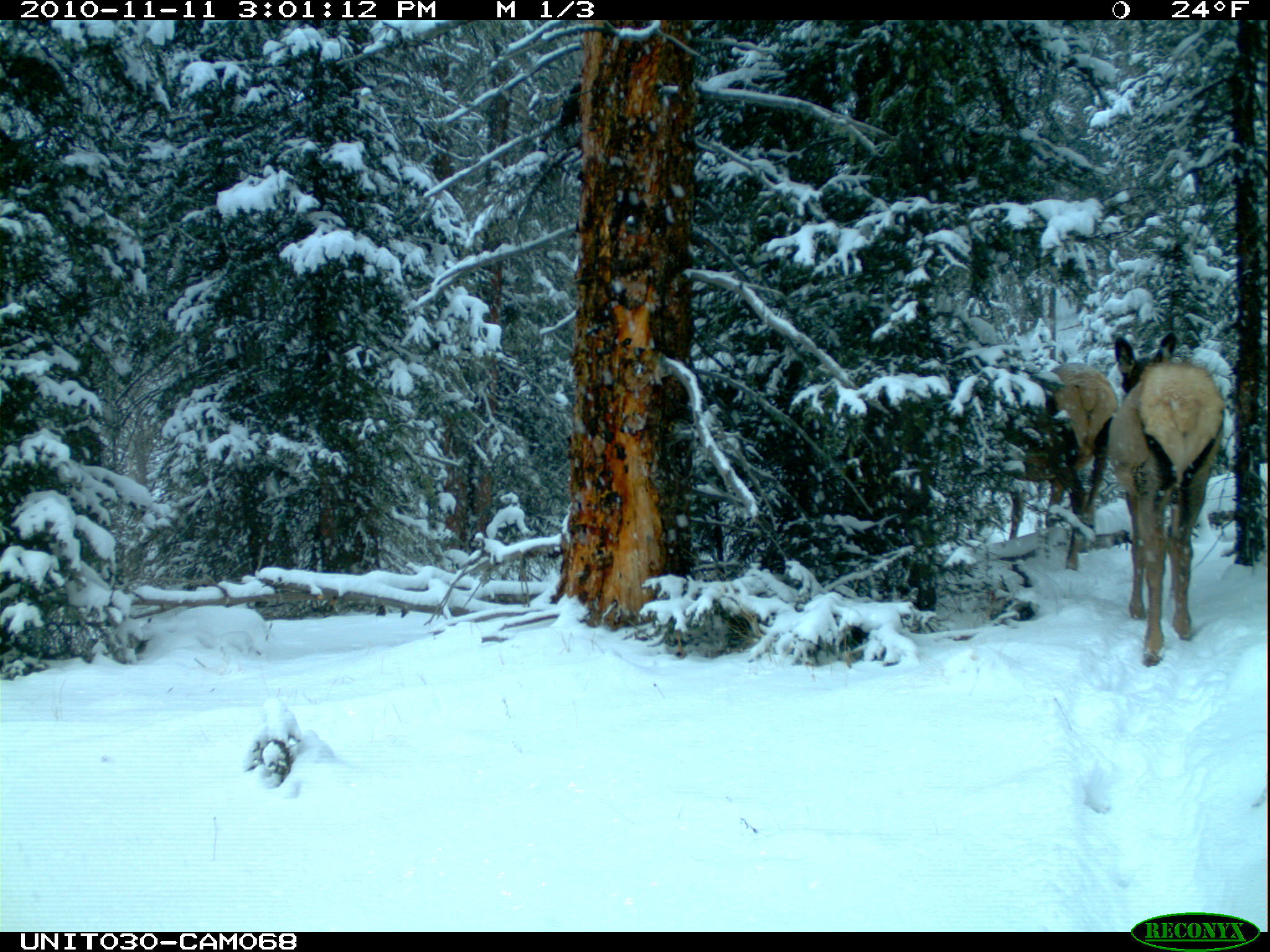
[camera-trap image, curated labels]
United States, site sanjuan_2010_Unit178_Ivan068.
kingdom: Animalia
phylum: Chordata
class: Mammalia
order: Artiodactyla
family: Cervidae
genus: Cervus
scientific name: Cervus elaphus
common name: red deer